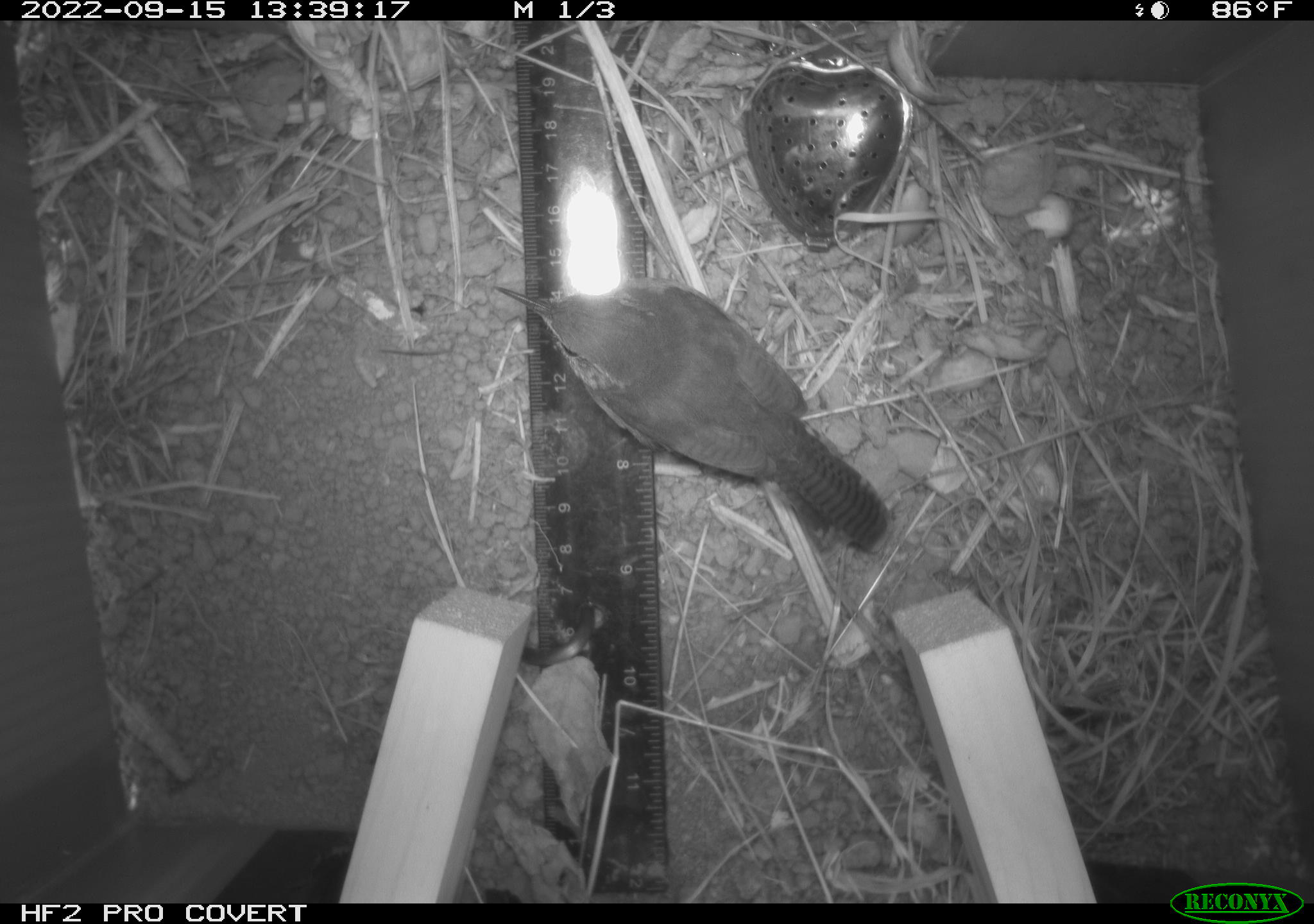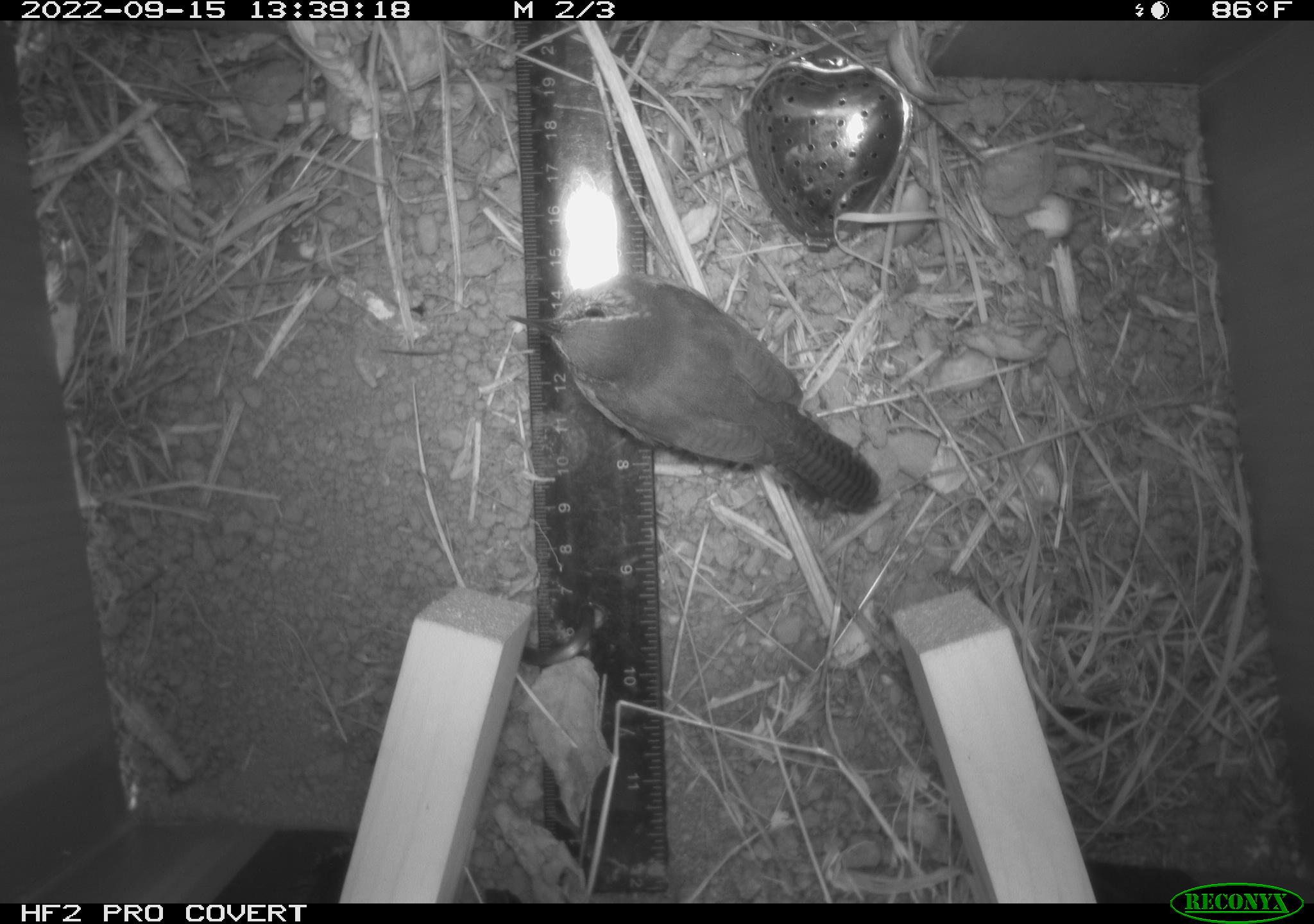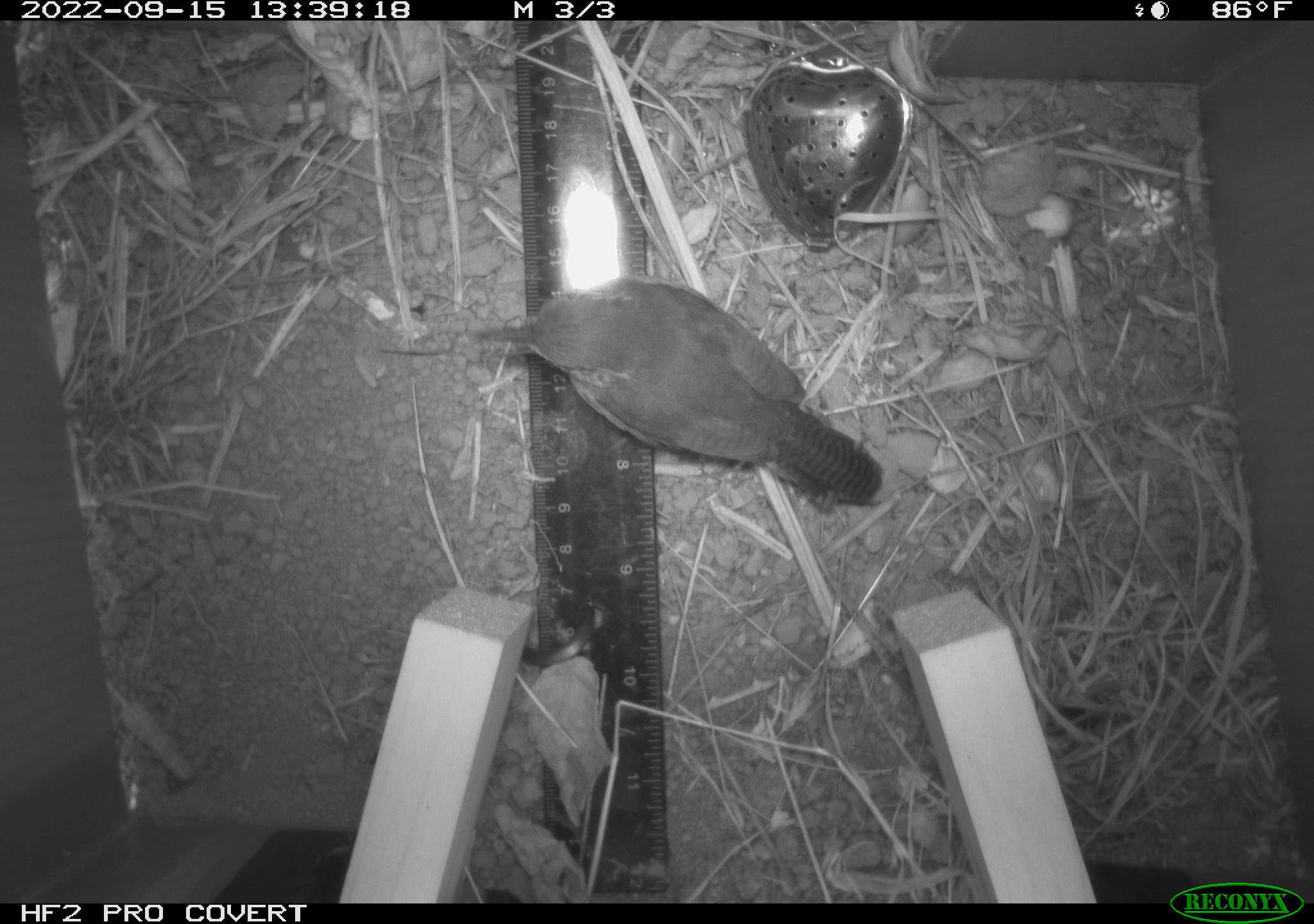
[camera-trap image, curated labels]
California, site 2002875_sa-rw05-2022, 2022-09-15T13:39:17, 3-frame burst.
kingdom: Animalia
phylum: Chordata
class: Aves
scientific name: Aves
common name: bird